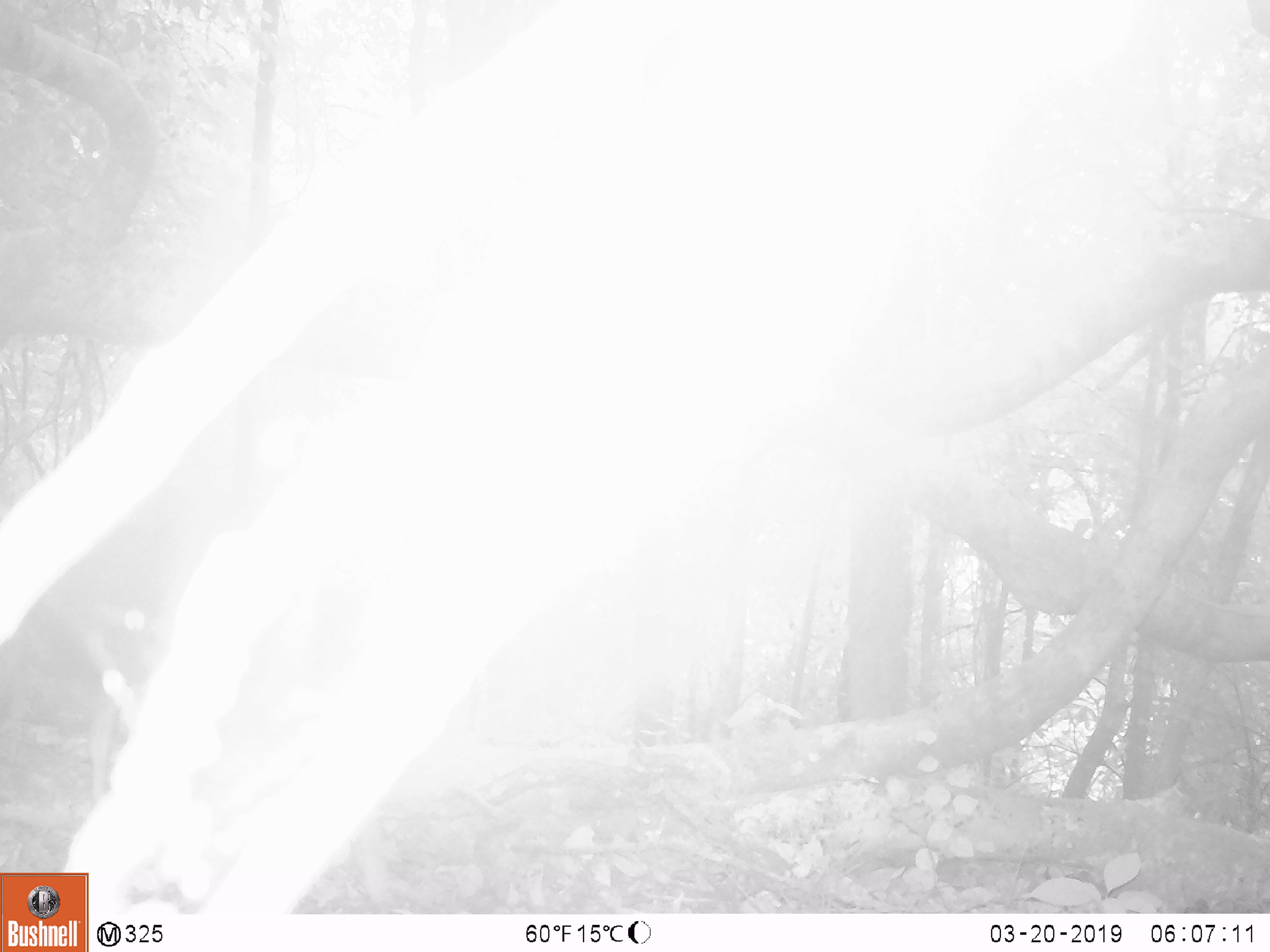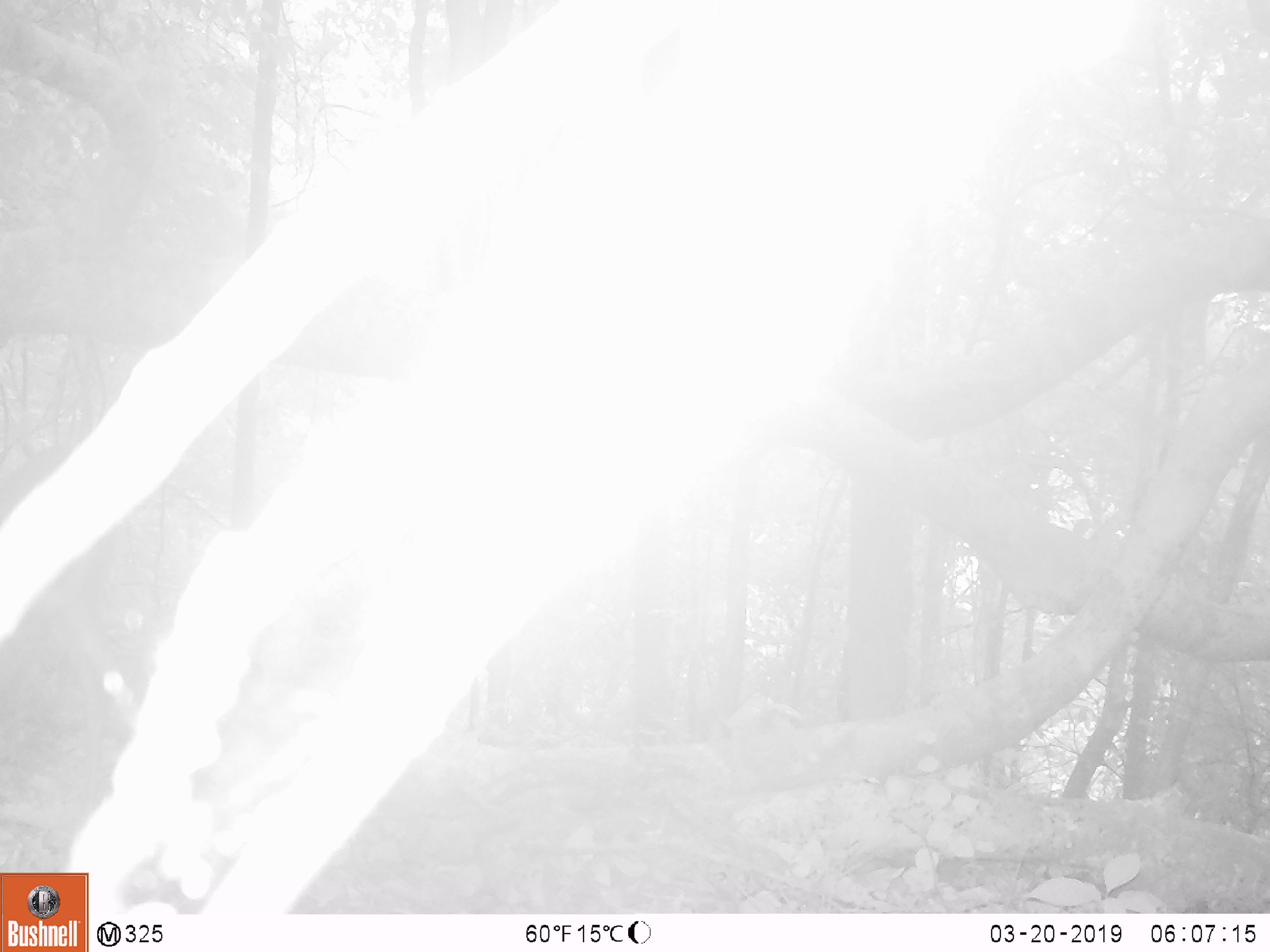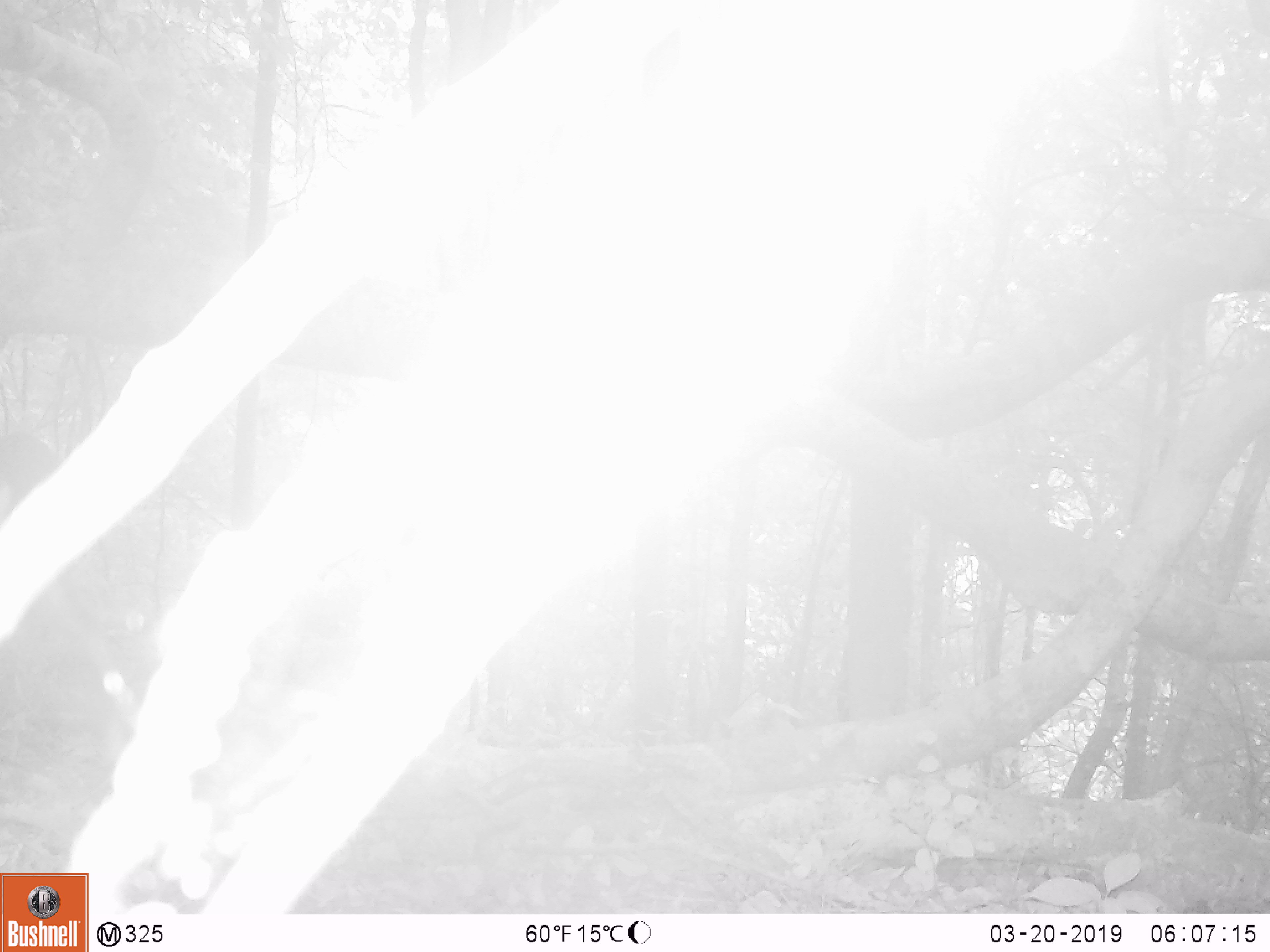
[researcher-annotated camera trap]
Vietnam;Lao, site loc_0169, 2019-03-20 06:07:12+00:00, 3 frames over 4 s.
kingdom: Animalia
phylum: Chordata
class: Mammalia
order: Artiodactyla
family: Cervidae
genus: Muntiacus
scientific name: Muntiacus rooseveltorum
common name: roosevelt's muntjac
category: roosevelts muntjac group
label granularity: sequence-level